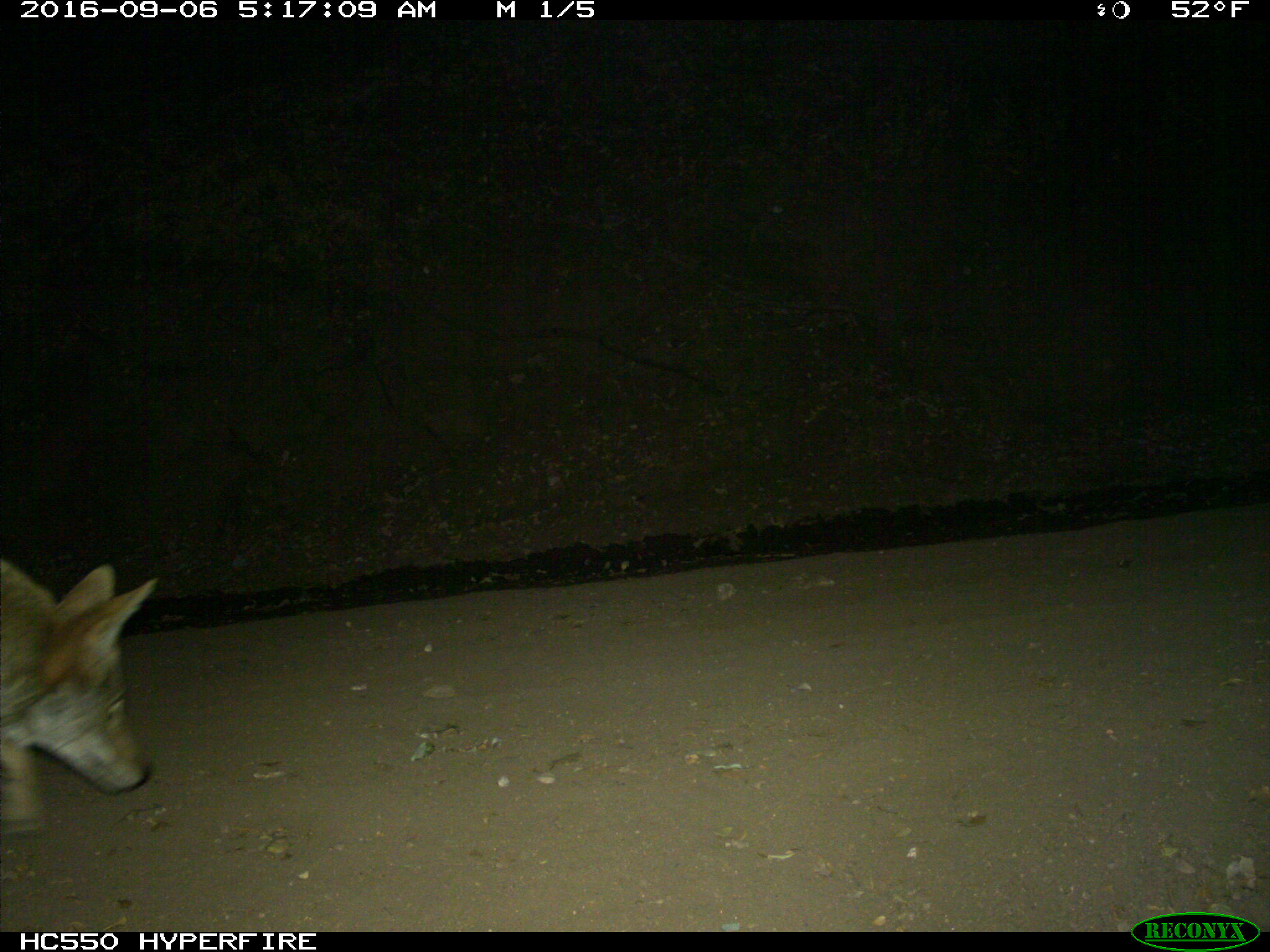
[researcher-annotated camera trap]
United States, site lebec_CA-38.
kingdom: Animalia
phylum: Chordata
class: Mammalia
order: Carnivora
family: Canidae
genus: Canis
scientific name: Canis latrans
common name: coyote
Canis latrans (coyote).